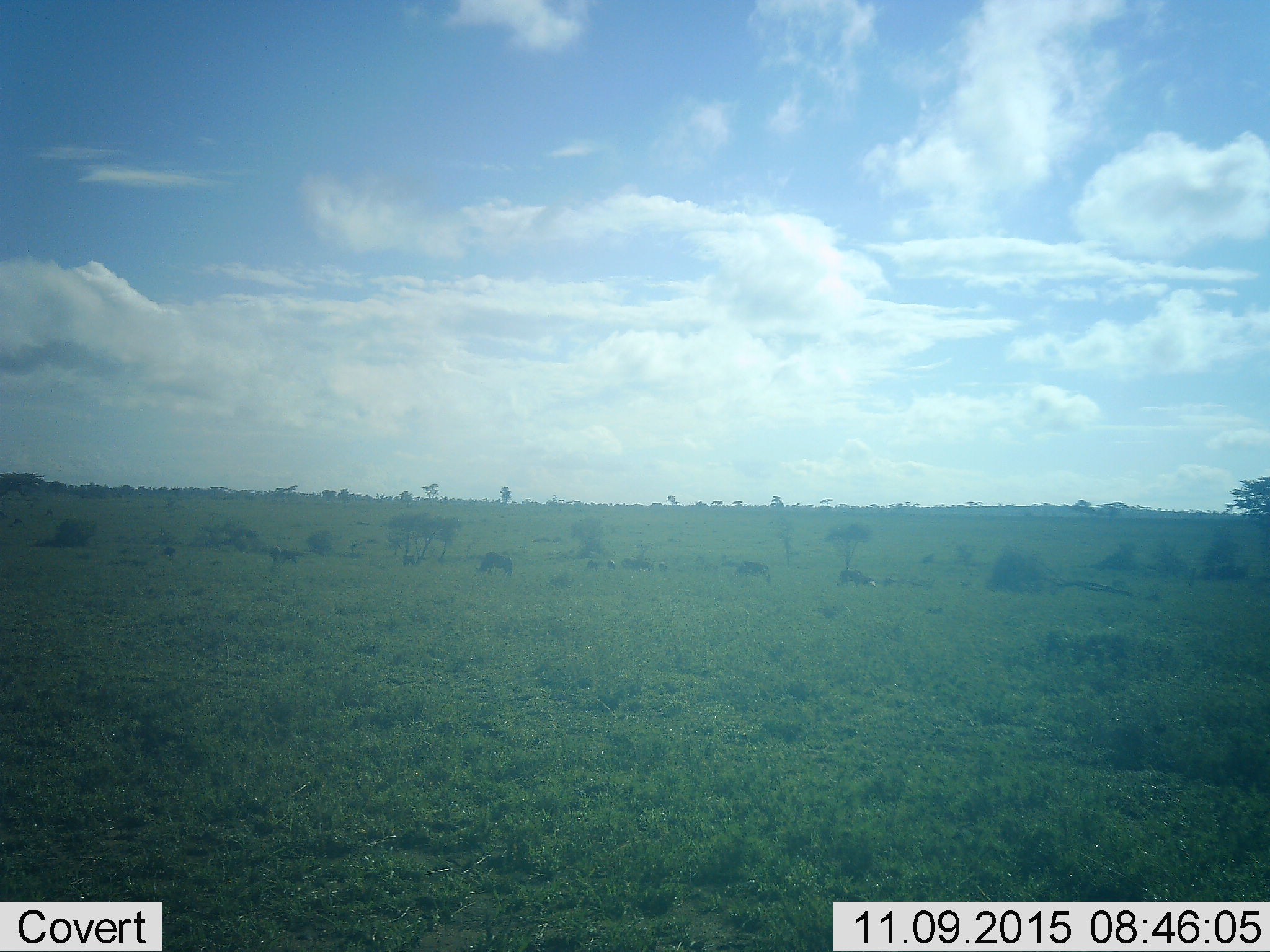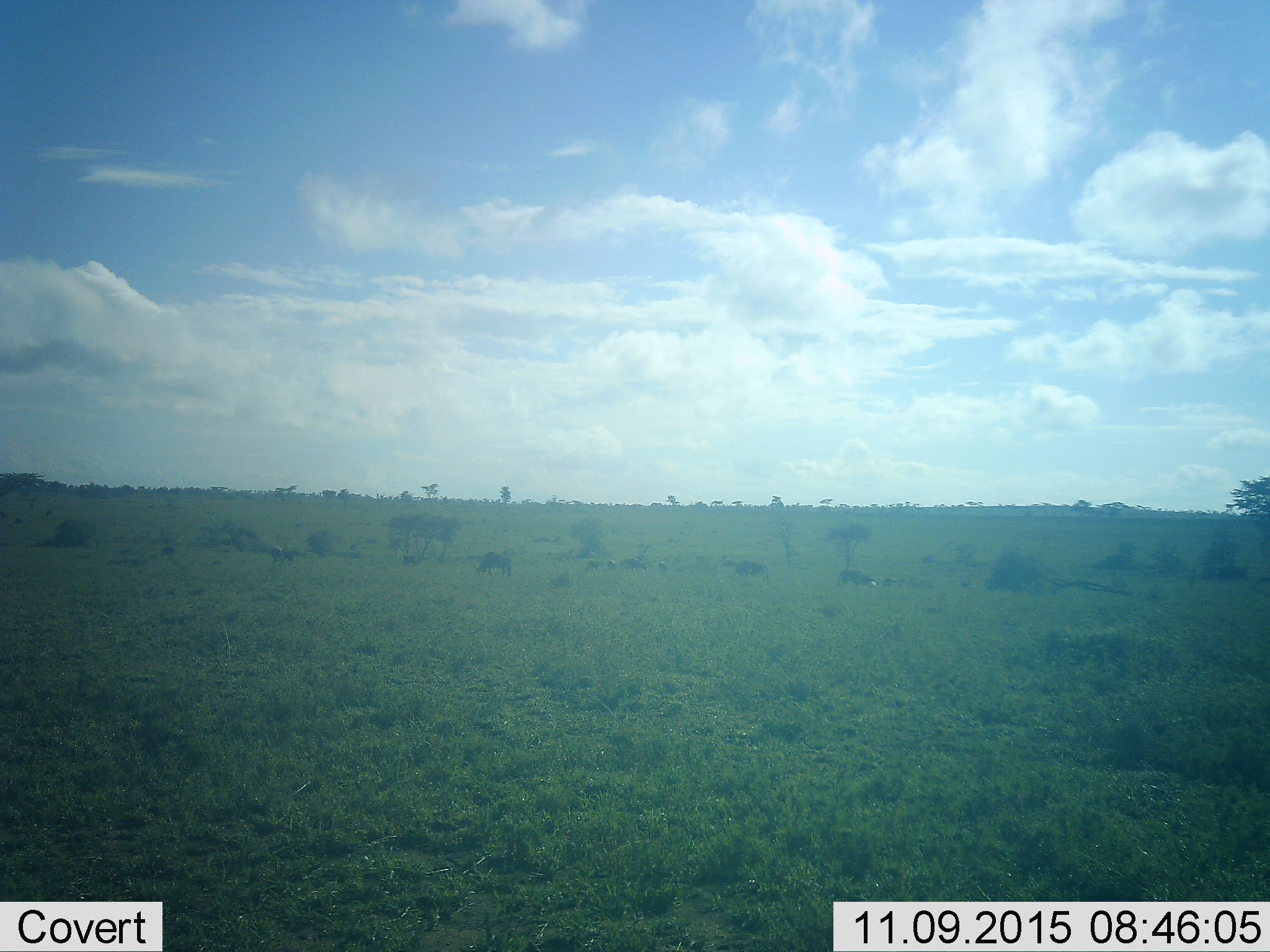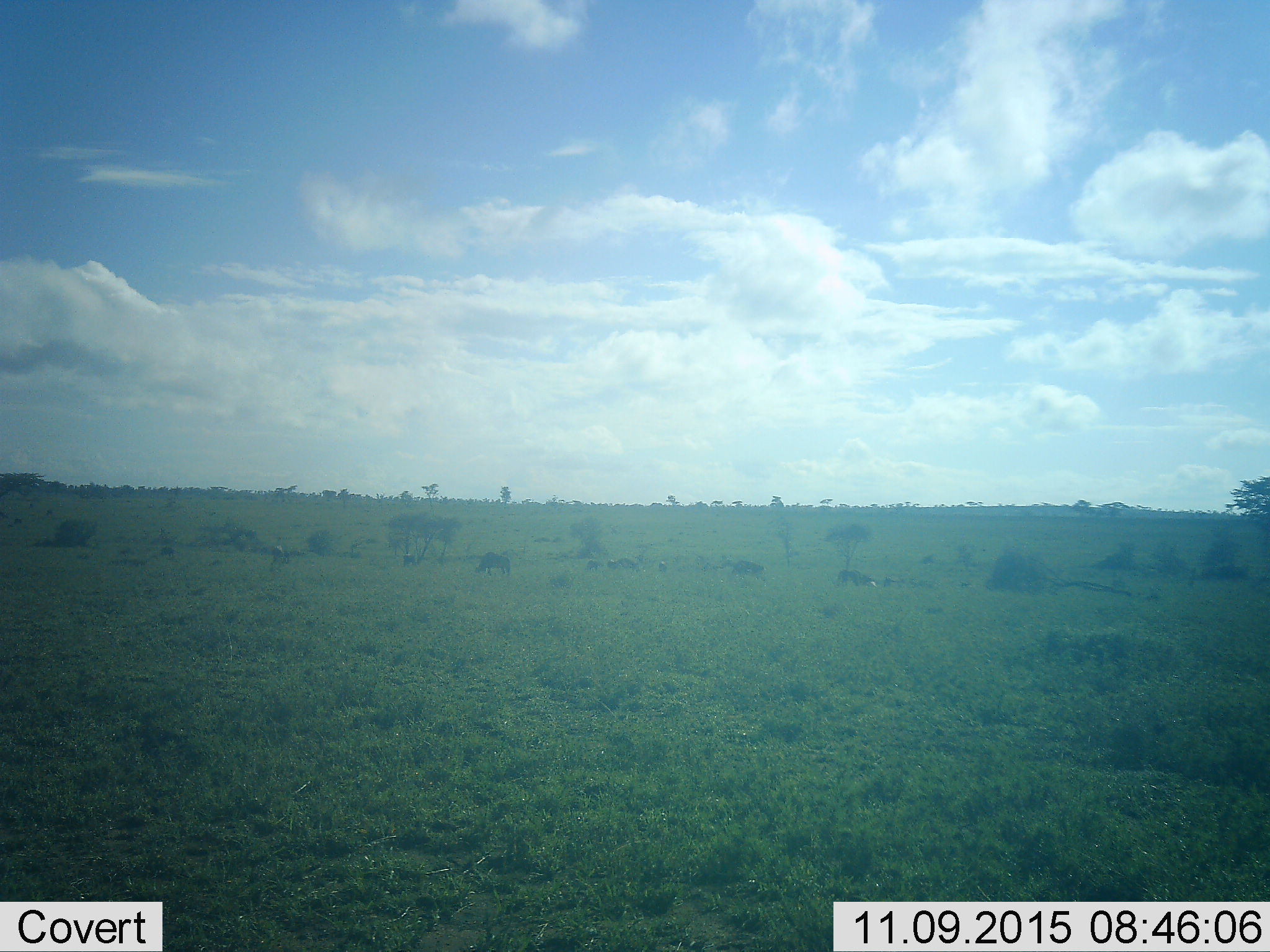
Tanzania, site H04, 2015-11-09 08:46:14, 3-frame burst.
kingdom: Animalia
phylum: Chordata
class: Mammalia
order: Artiodactyla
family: Bovidae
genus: Connochaetes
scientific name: Connochaetes taurinus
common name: blue wildebeest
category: wildebeest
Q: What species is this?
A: Wildebeest (blue wildebeest) (Connochaetes taurinus).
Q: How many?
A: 11-50.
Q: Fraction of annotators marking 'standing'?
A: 67%.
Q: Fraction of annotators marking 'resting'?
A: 17%.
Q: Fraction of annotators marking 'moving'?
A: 17%.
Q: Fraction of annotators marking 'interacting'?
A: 0%.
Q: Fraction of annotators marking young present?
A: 0%.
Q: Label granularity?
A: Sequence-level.